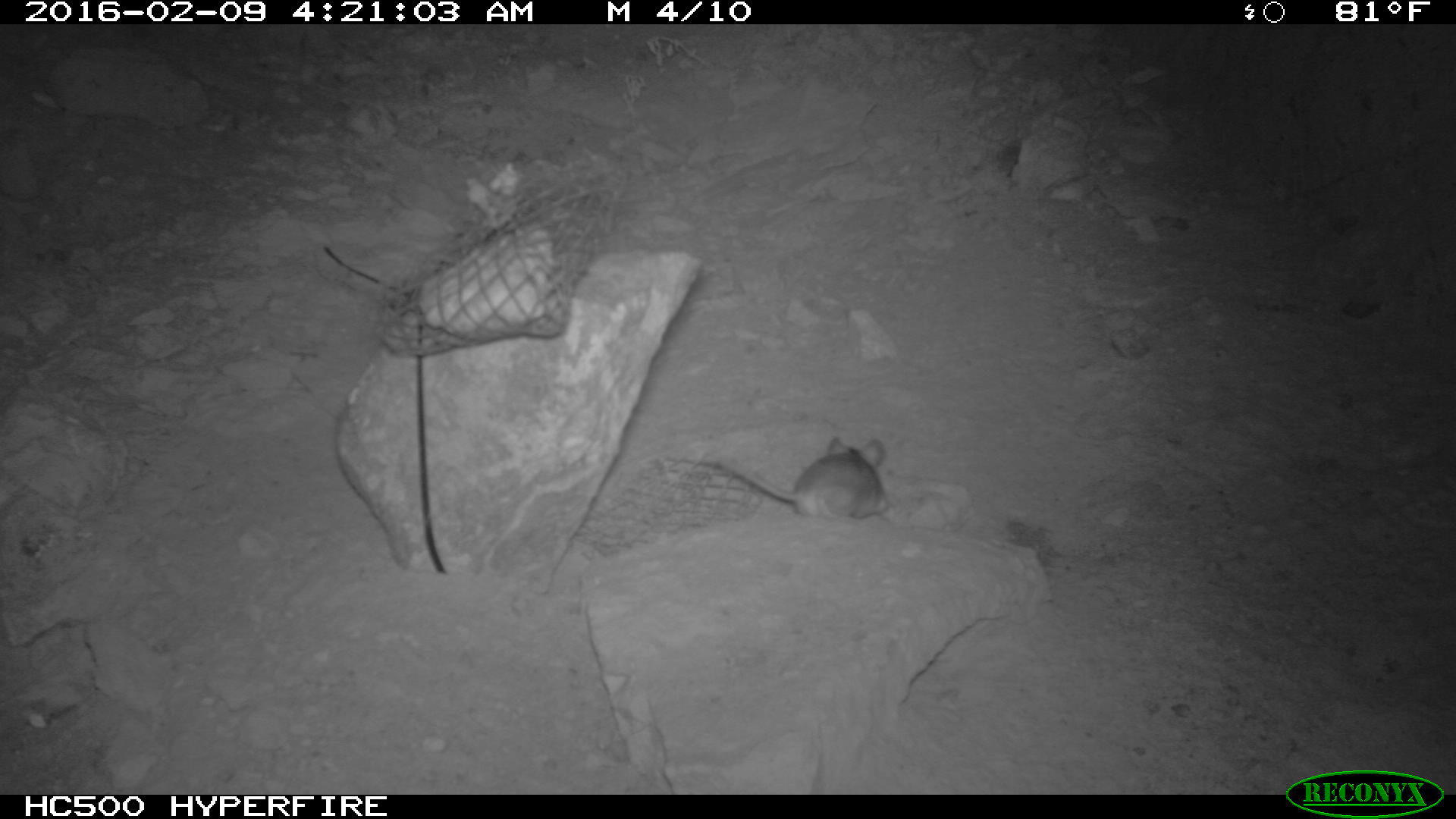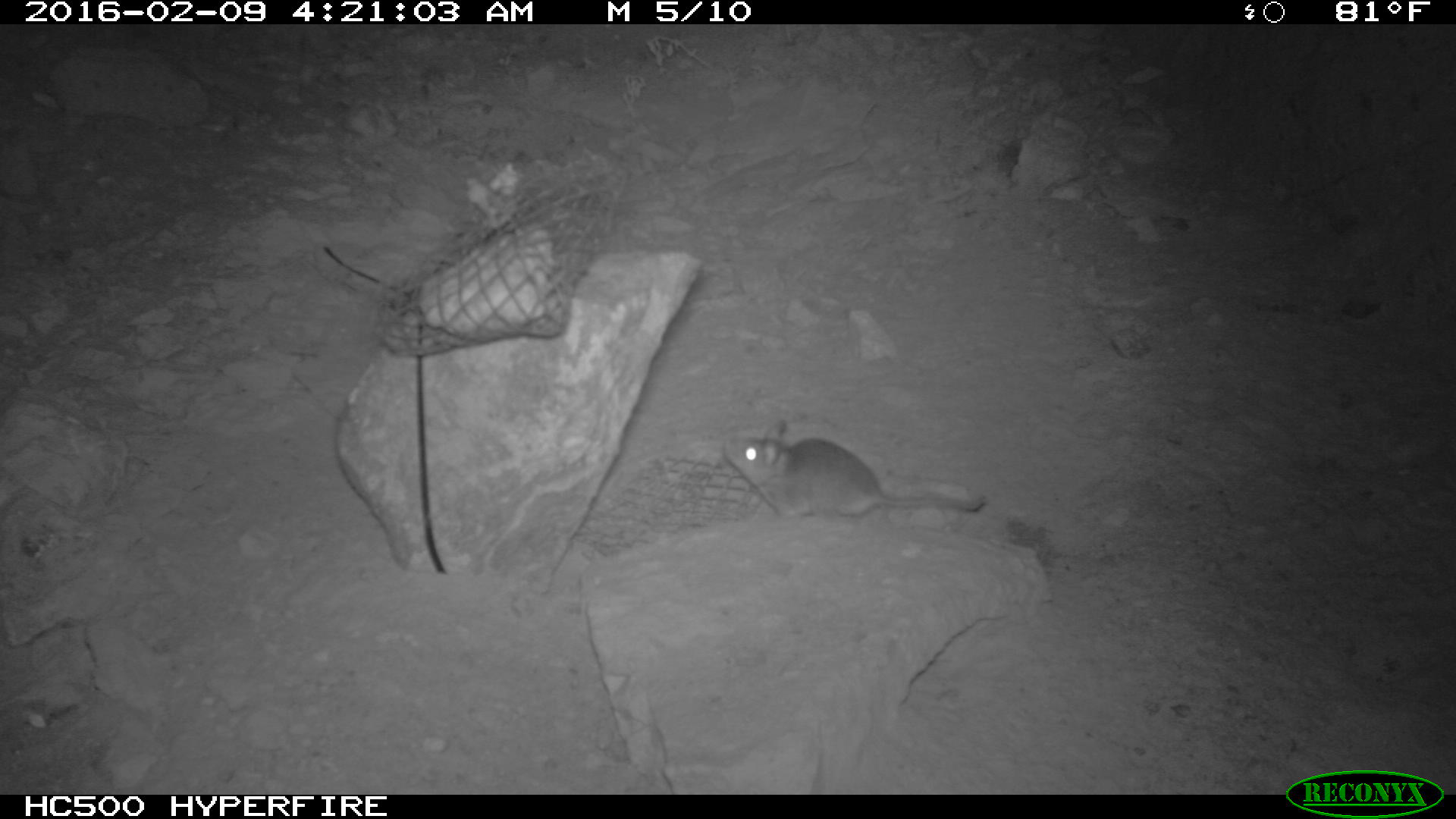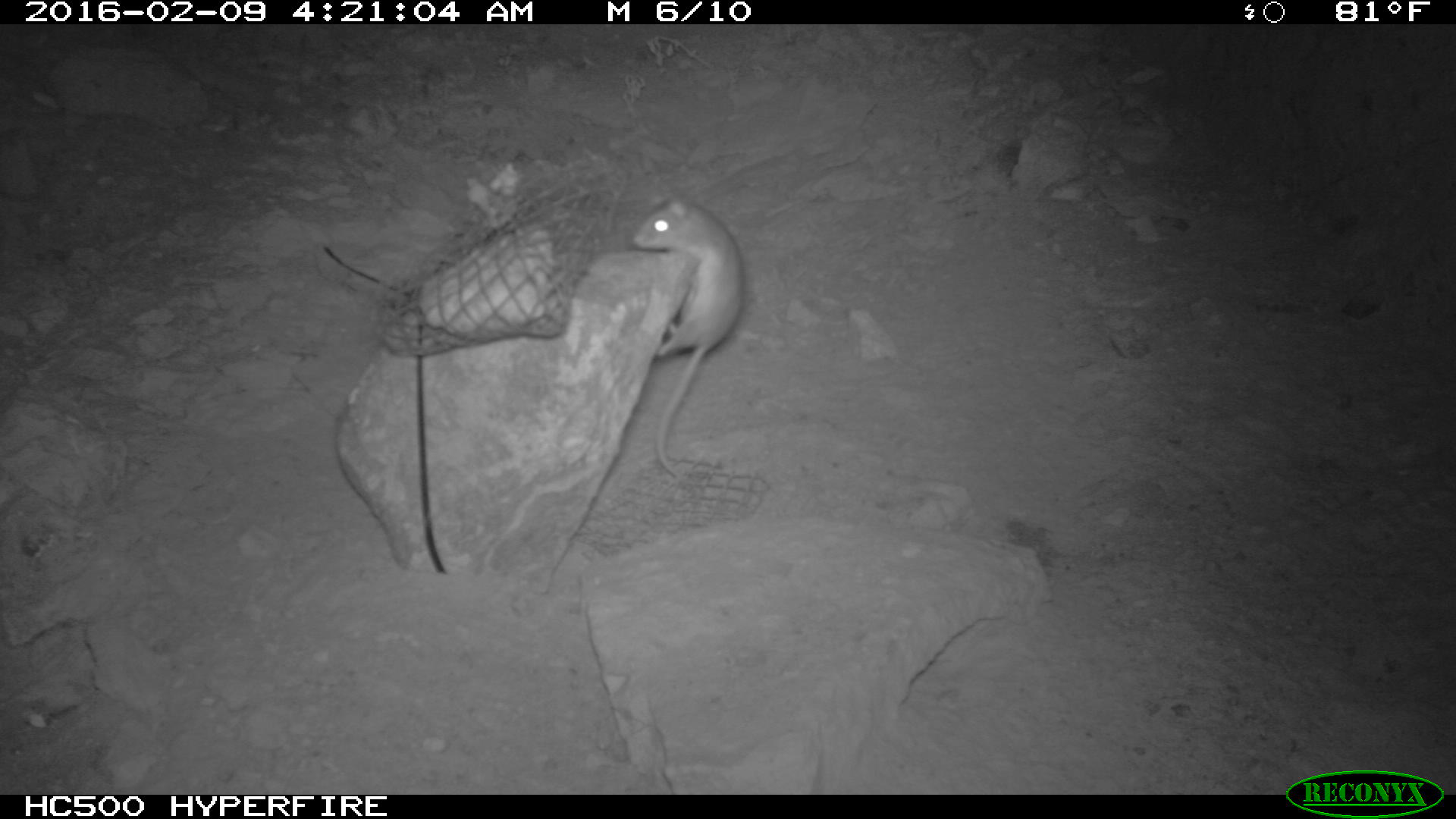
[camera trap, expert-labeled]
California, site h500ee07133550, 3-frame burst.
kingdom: Animalia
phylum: Chordata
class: Mammalia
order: Rodentia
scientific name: Rodentia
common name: rodent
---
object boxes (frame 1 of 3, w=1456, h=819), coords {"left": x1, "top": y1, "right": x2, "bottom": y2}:
rodent: {"left": 719, "top": 438, "right": 889, "bottom": 521}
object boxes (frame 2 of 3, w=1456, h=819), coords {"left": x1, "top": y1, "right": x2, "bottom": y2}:
rodent: {"left": 720, "top": 431, "right": 984, "bottom": 522}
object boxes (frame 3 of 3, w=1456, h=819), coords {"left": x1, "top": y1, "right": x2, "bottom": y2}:
rodent: {"left": 628, "top": 192, "right": 745, "bottom": 476}